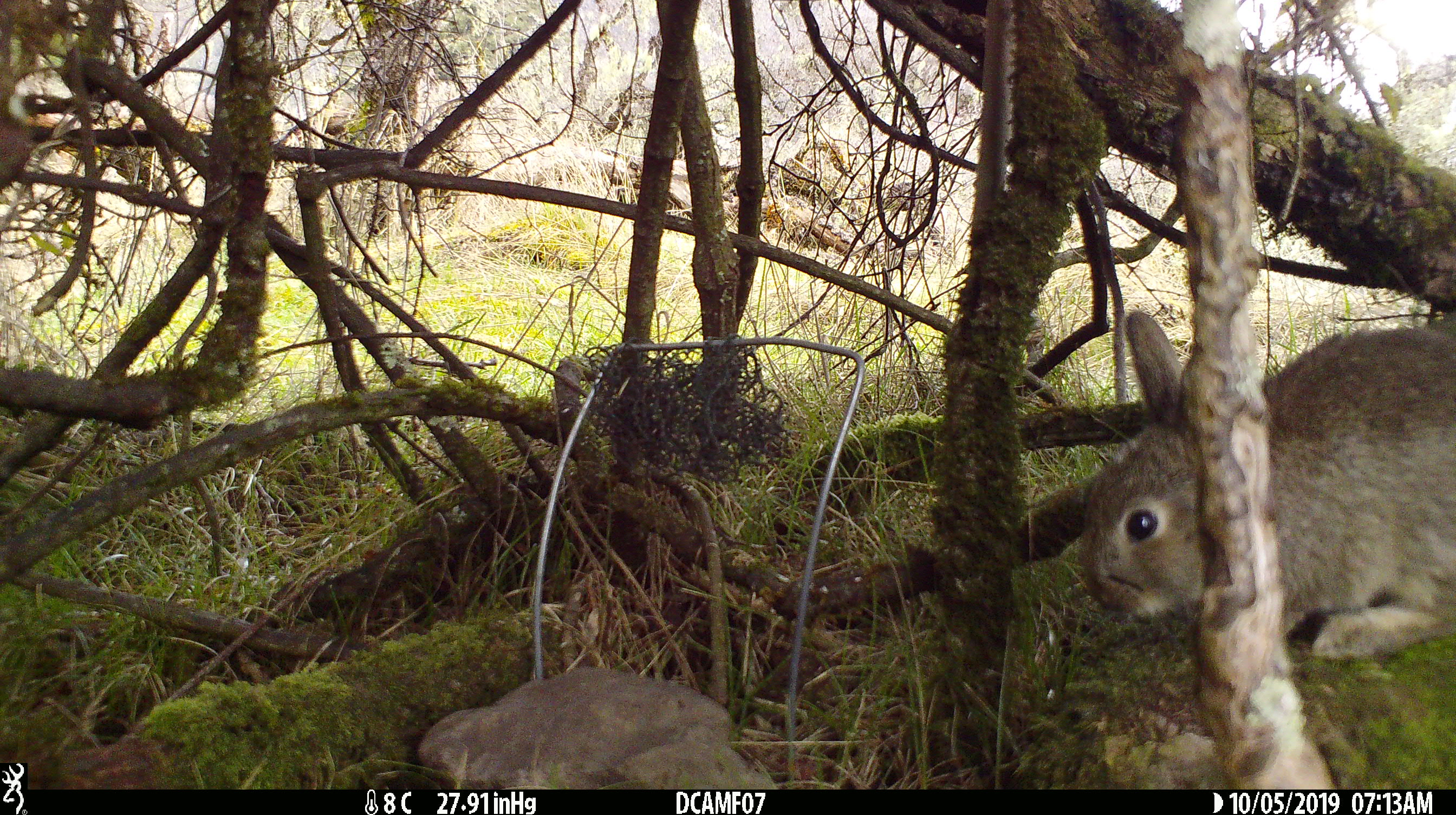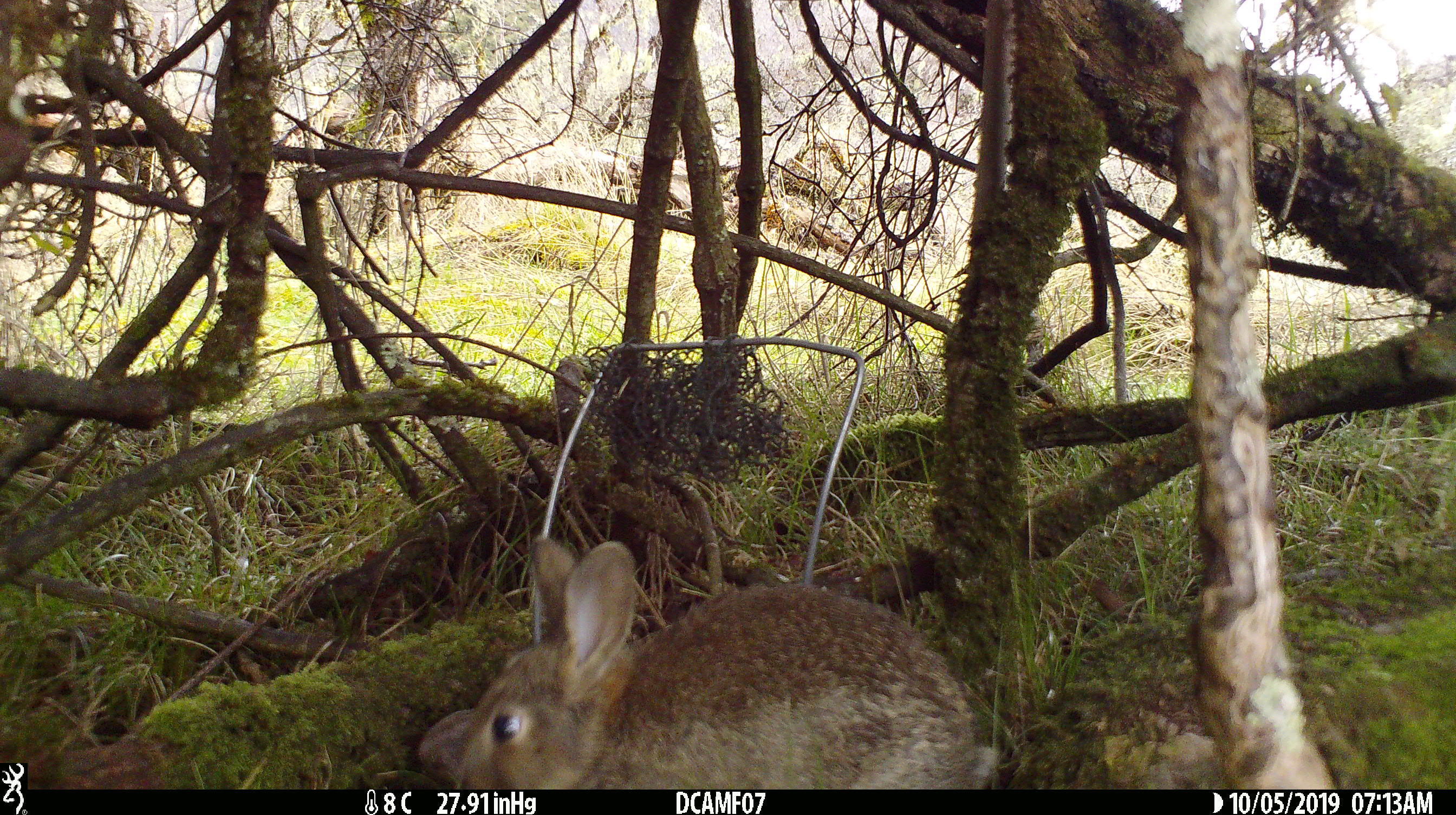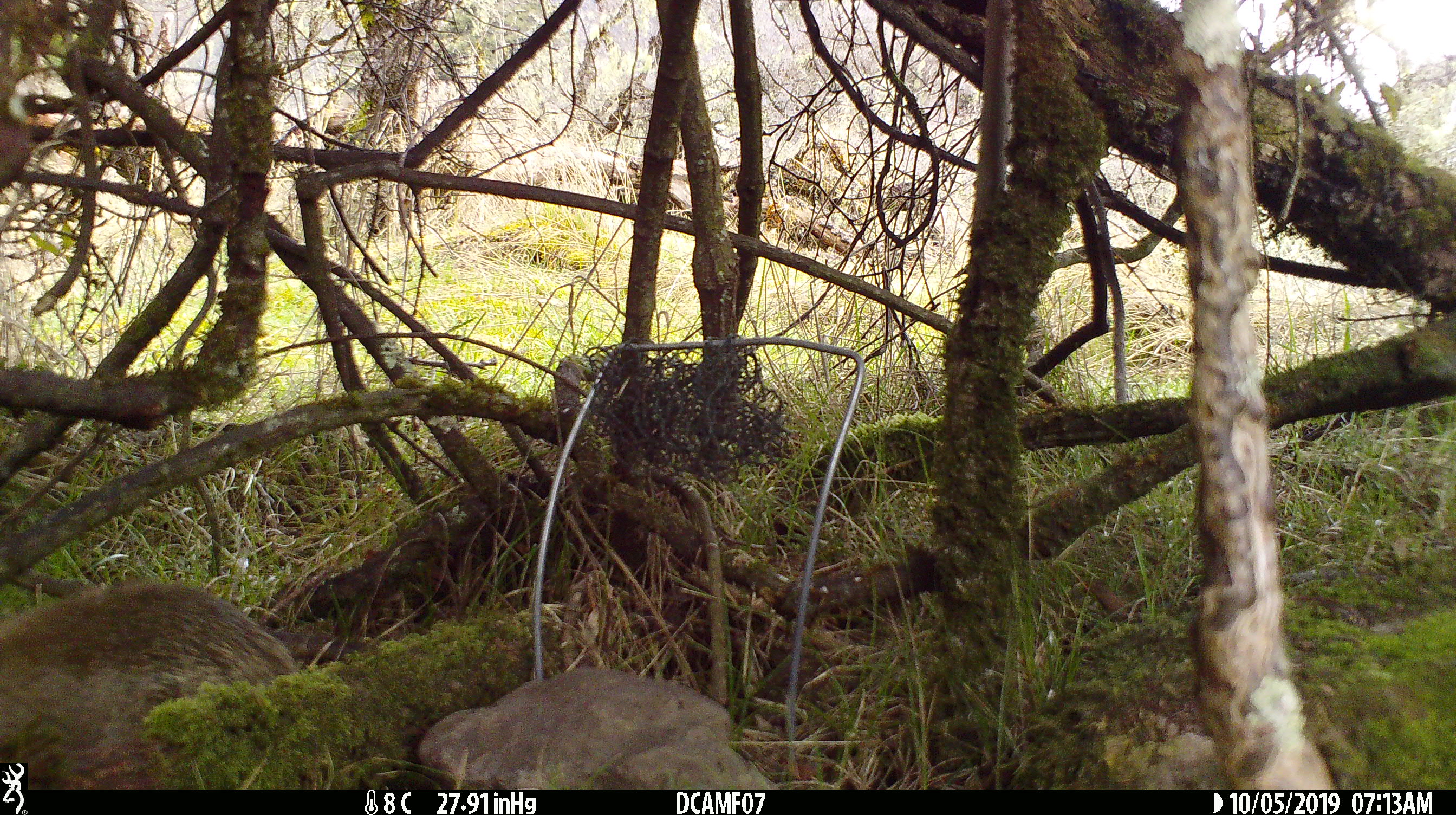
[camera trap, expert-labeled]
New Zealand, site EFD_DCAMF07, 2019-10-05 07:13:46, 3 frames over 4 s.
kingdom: Animalia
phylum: Chordata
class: Mammalia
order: Lagomorpha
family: Leporidae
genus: Oryctolagus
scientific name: Oryctolagus cuniculus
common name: european rabbit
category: rabbit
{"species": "rabbit (european rabbit) (Oryctolagus cuniculus)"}